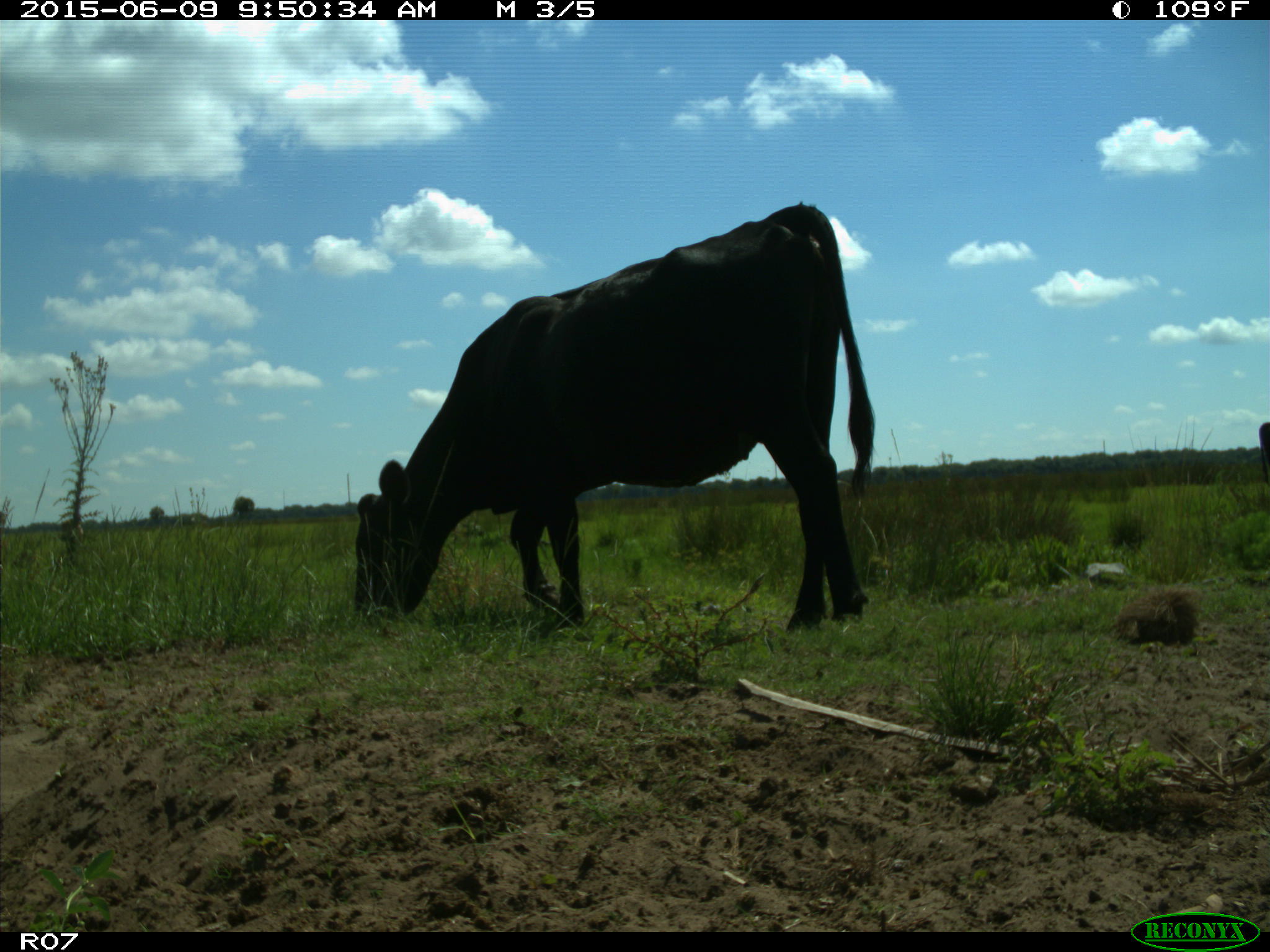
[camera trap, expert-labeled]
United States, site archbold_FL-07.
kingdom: Animalia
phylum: Chordata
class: Mammalia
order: Artiodactyla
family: Bovidae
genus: Bos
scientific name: Bos taurus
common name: domestic cow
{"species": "Bos taurus (domestic cow)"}